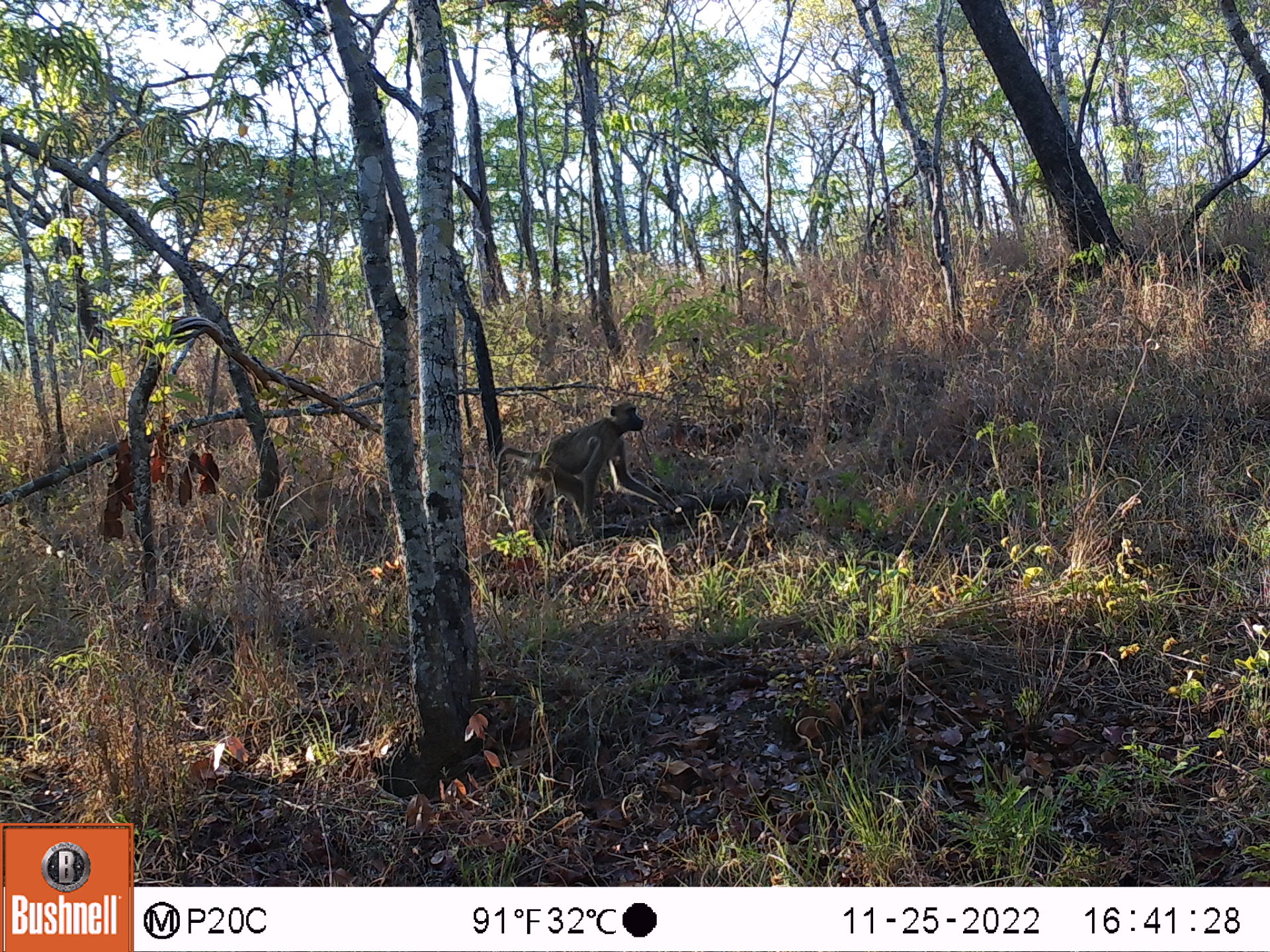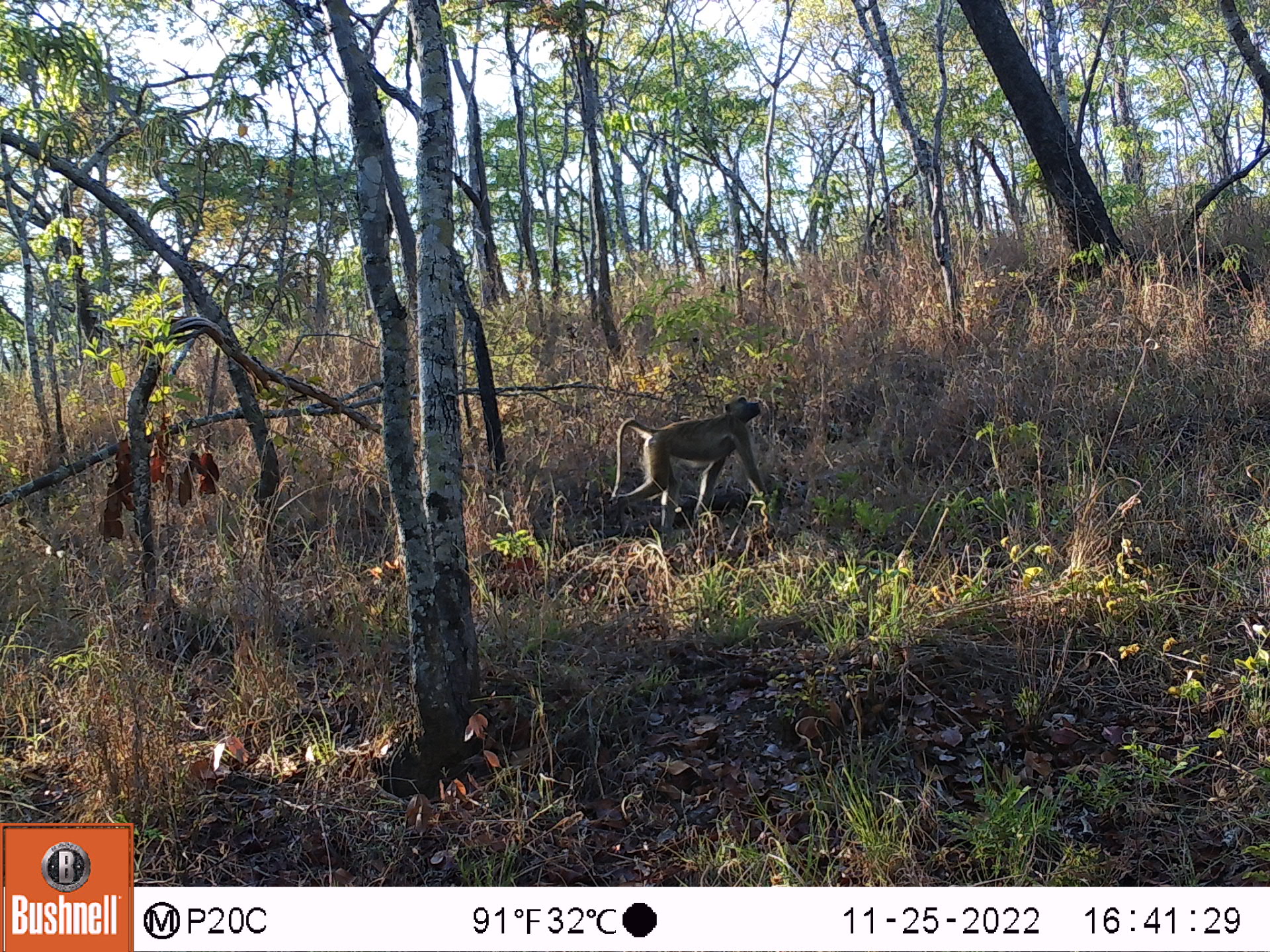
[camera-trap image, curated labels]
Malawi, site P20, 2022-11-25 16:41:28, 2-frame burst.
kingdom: Animalia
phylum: Chordata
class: Mammalia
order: Primates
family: Cercopithecidae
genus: Papio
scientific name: Papio cynocephalus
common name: yellow baboon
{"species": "yellow baboon (Papio cynocephalus)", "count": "1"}